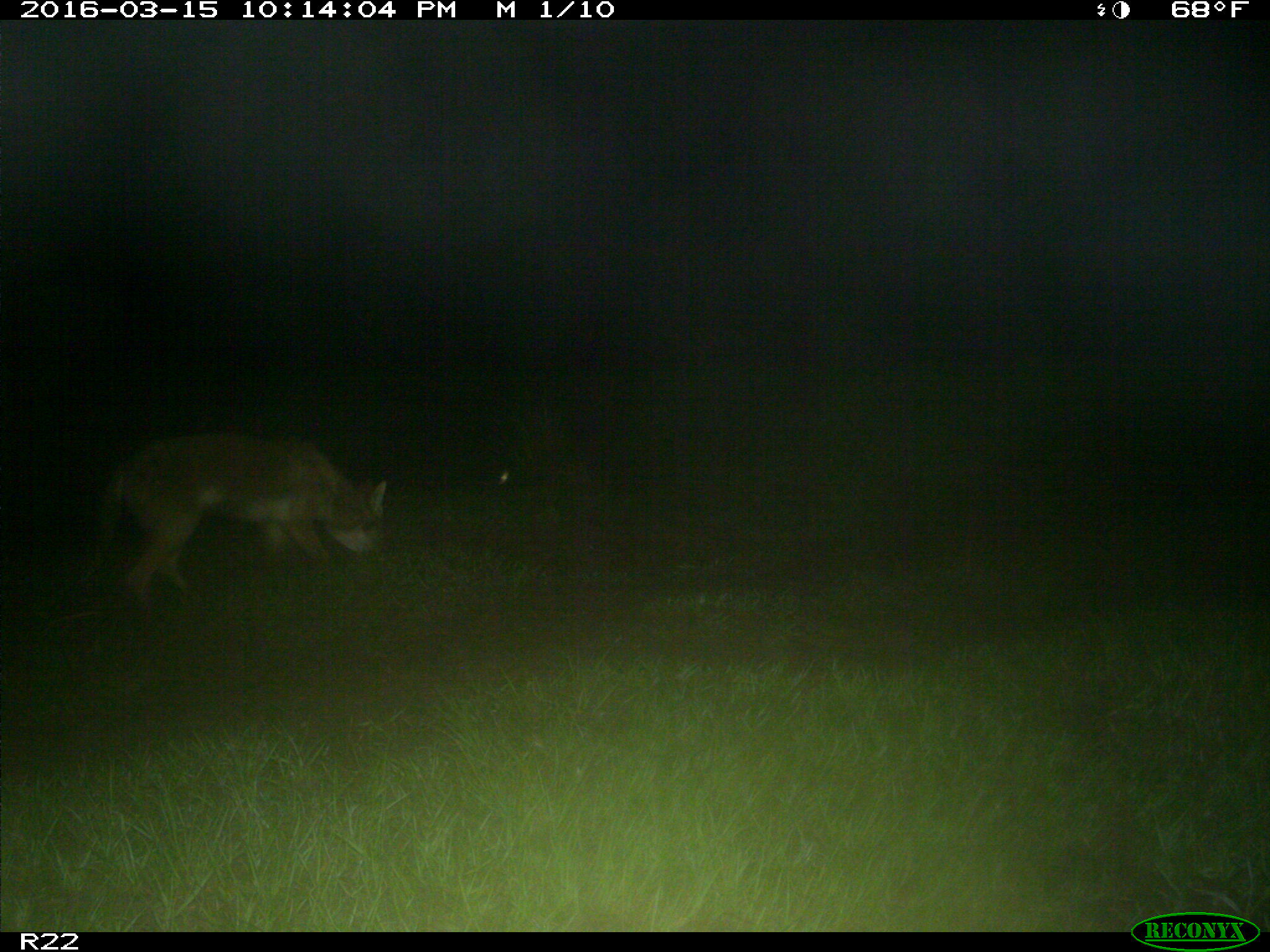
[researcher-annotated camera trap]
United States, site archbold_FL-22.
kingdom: Animalia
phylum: Chordata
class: Mammalia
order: Carnivora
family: Canidae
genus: Canis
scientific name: Canis latrans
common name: coyote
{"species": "Canis latrans (coyote)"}